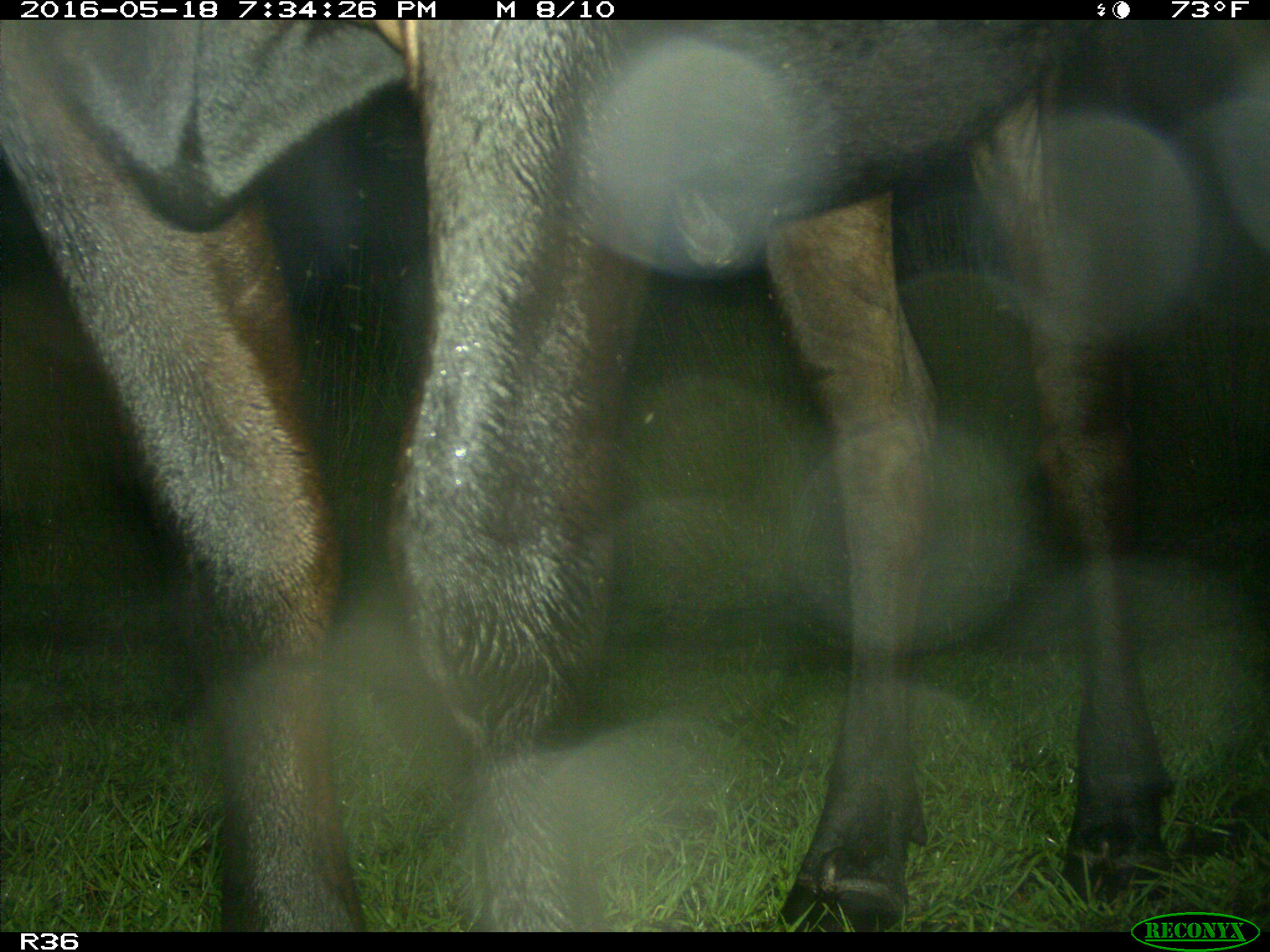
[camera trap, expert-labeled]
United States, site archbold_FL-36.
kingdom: Animalia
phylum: Chordata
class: Mammalia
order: Artiodactyla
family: Bovidae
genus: Bos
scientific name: Bos taurus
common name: domestic cow